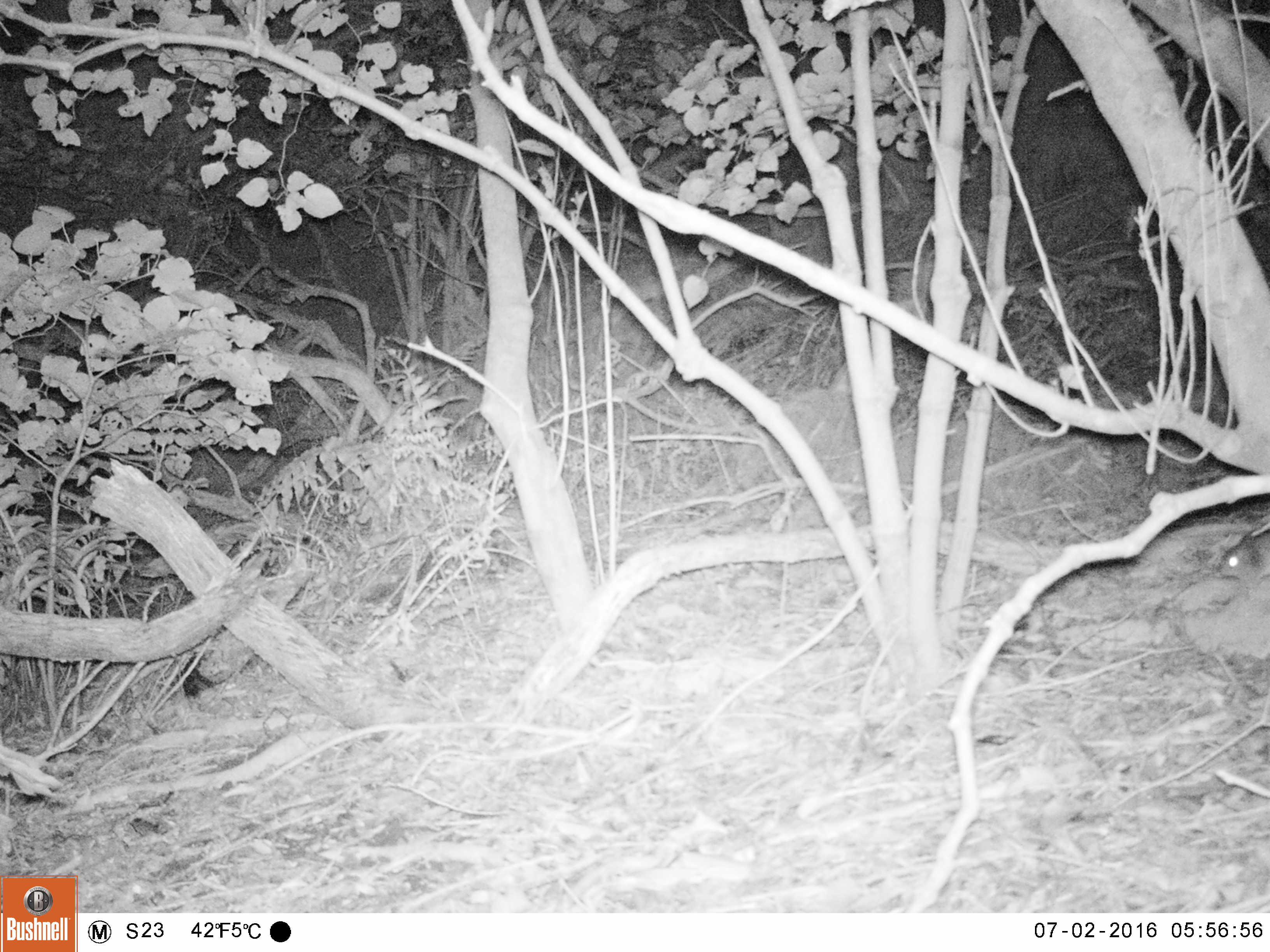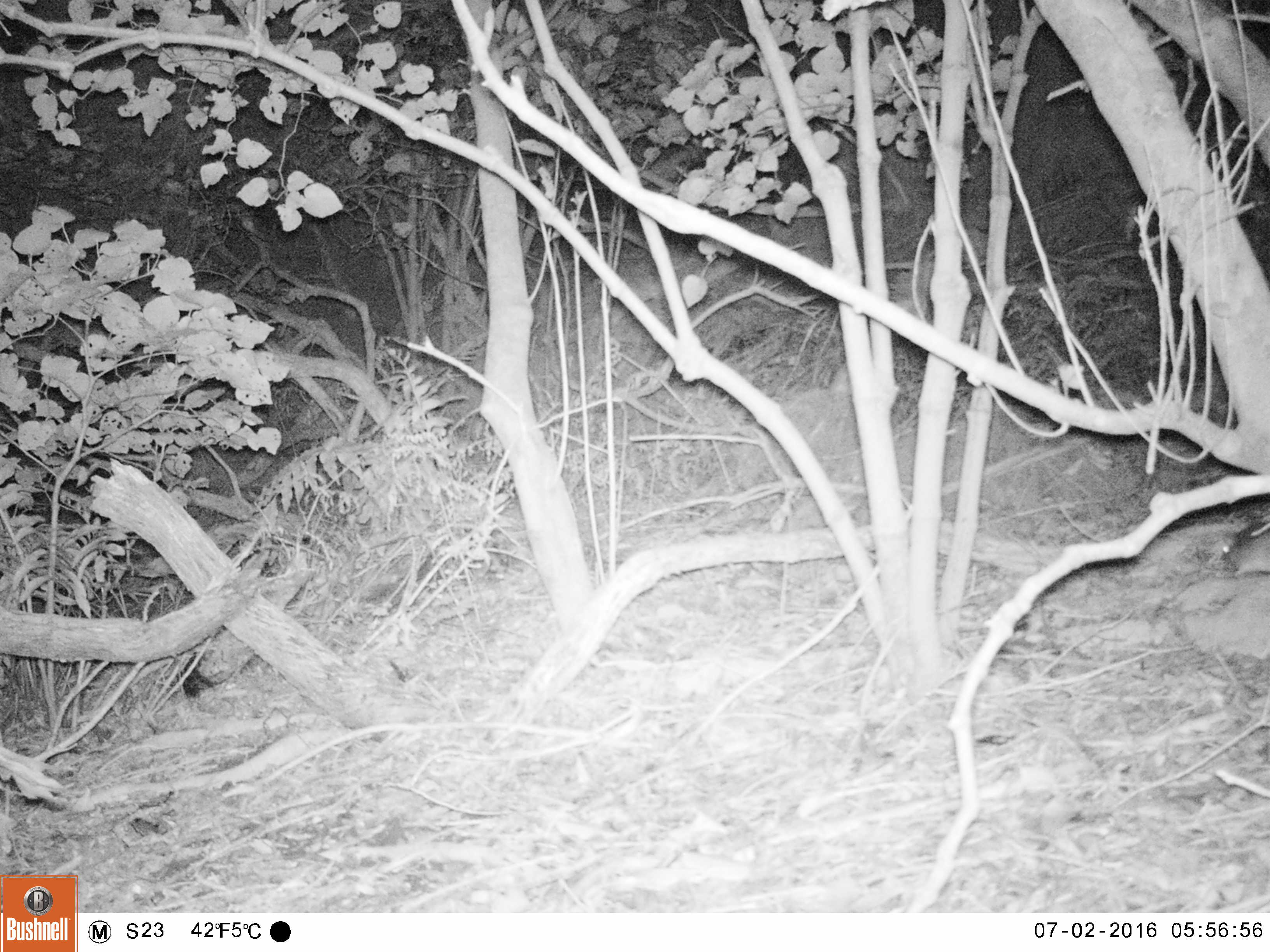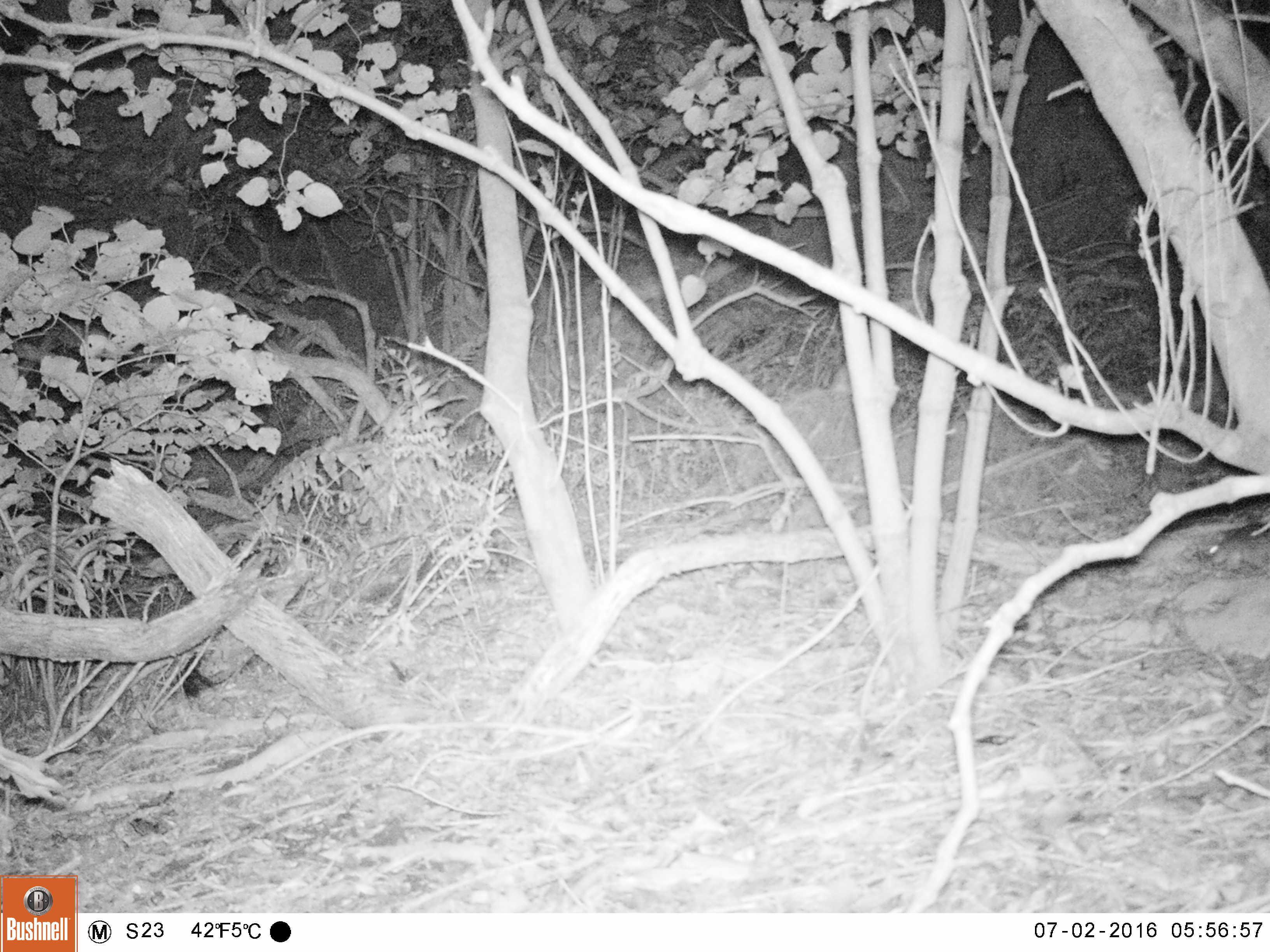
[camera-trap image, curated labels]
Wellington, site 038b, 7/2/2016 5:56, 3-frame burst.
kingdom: Animalia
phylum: Chordata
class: Mammalia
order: Rodentia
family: Muridae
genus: Rattus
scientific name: Rattus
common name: rat